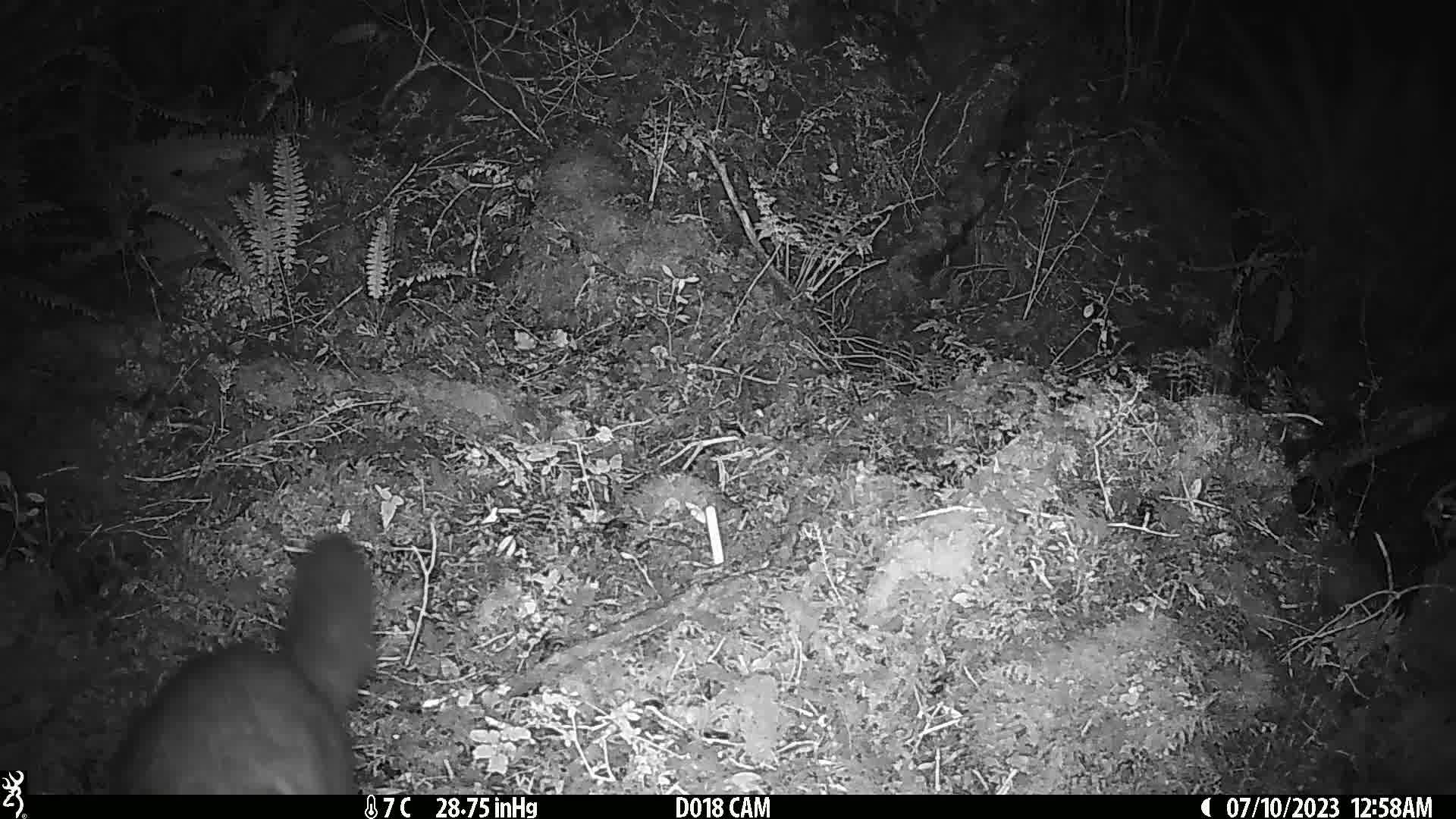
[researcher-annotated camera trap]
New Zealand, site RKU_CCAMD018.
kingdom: Animalia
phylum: Chordata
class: Mammalia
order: Diprotodontia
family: Phalangeridae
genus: Trichosurus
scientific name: Trichosurus vulpecula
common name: common brushtail possum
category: possum